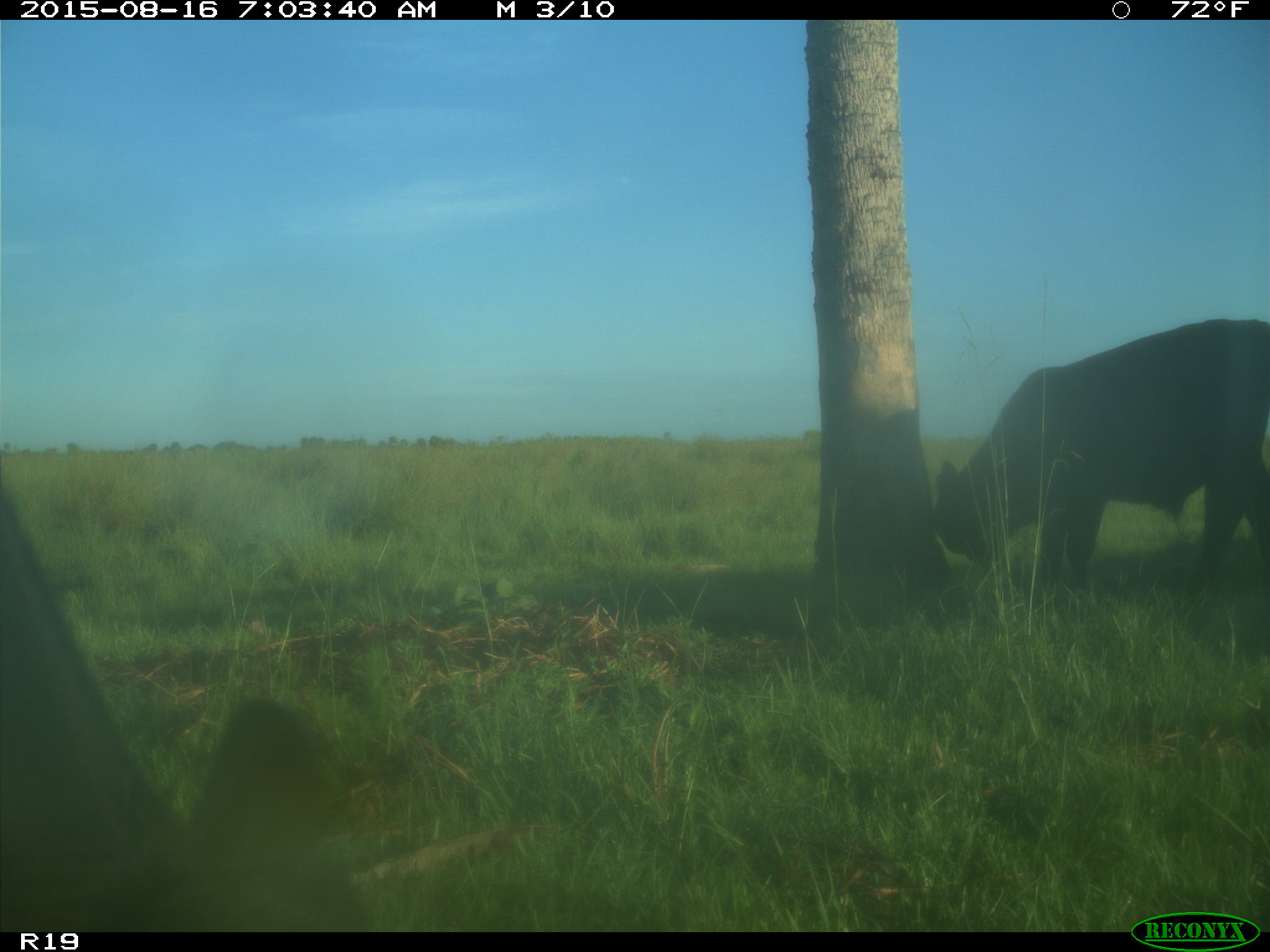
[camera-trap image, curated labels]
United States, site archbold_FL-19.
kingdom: Animalia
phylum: Chordata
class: Mammalia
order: Artiodactyla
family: Bovidae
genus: Bos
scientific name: Bos taurus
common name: domestic cow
Bos taurus (domestic cow).